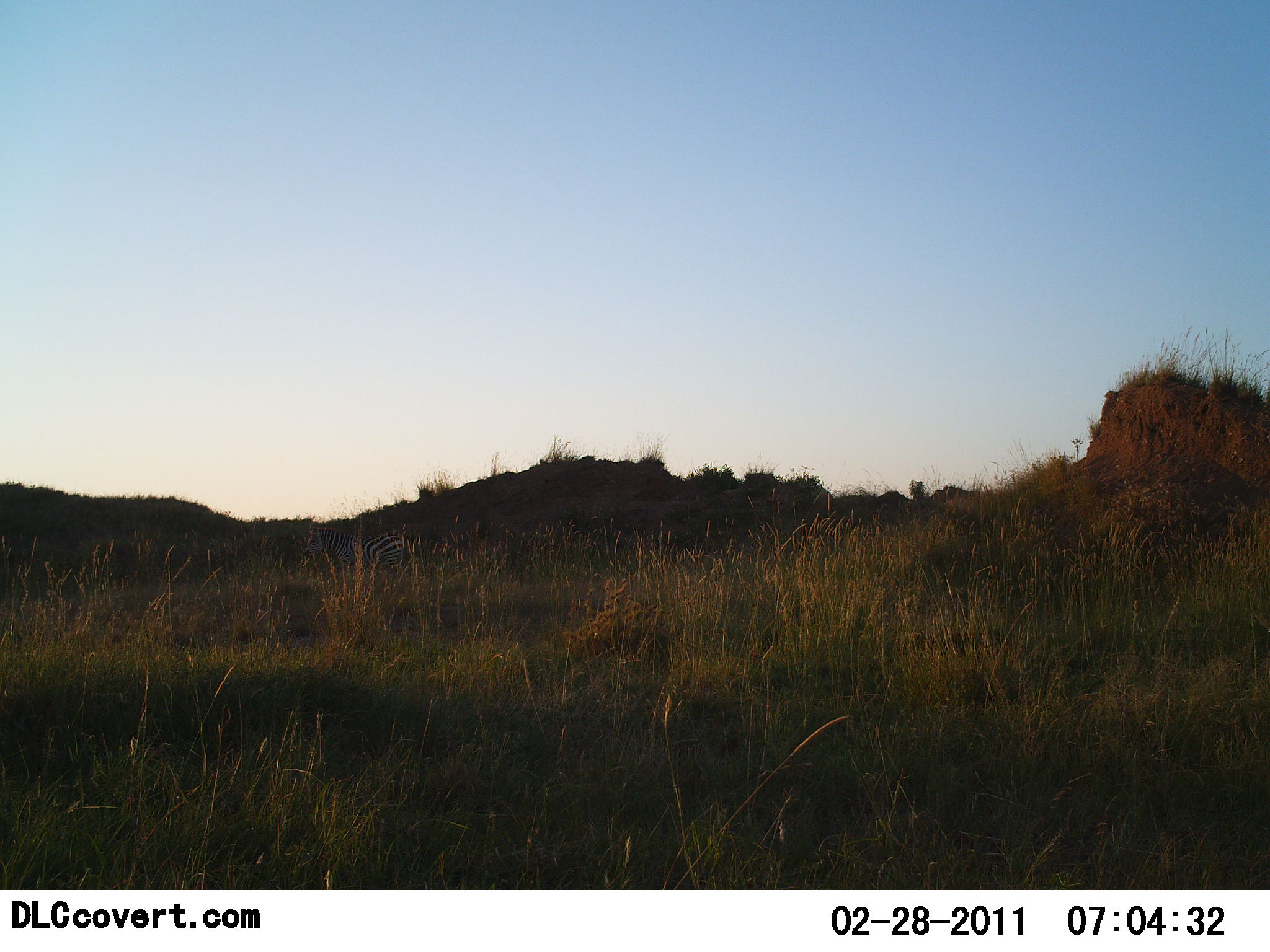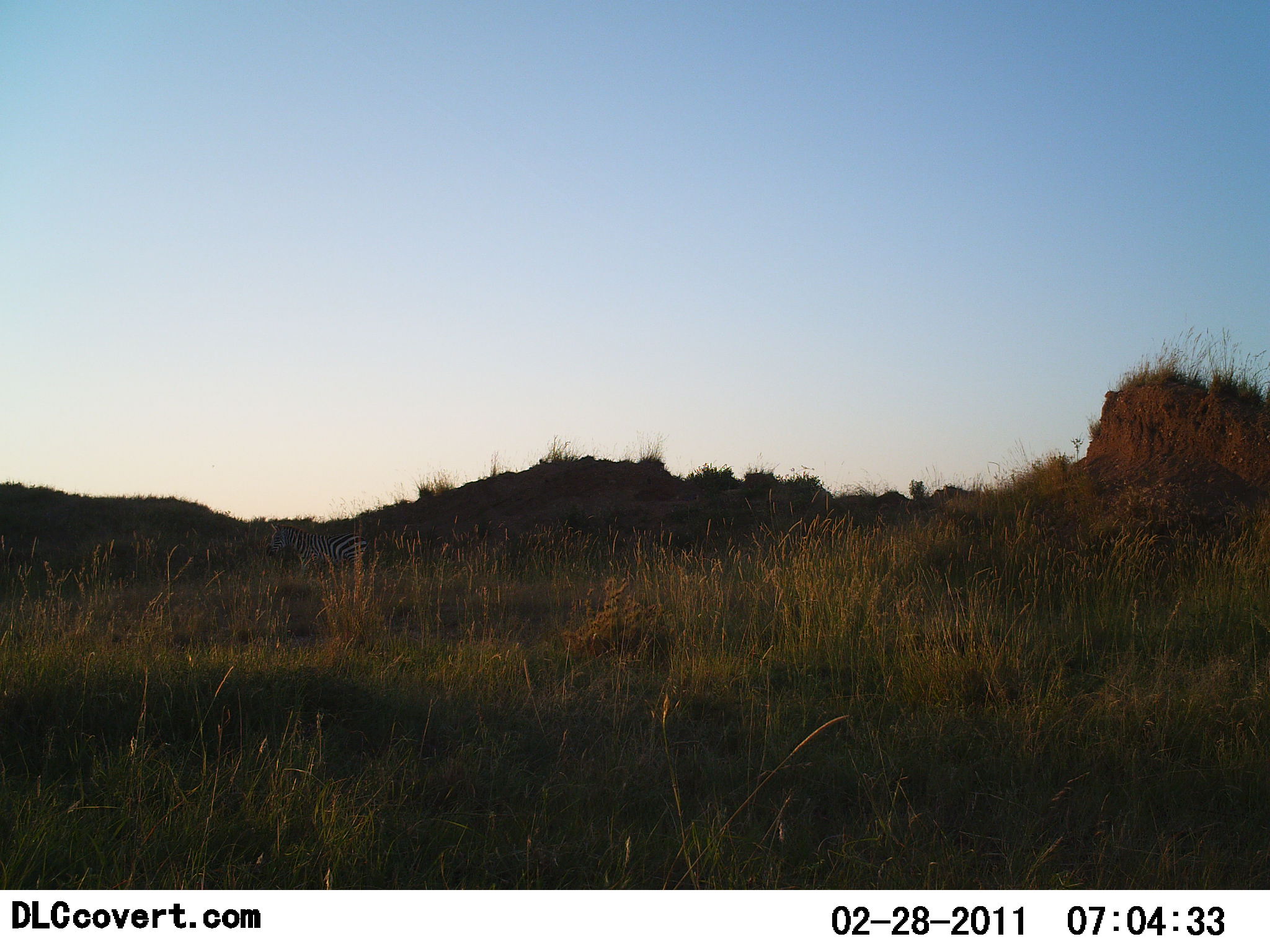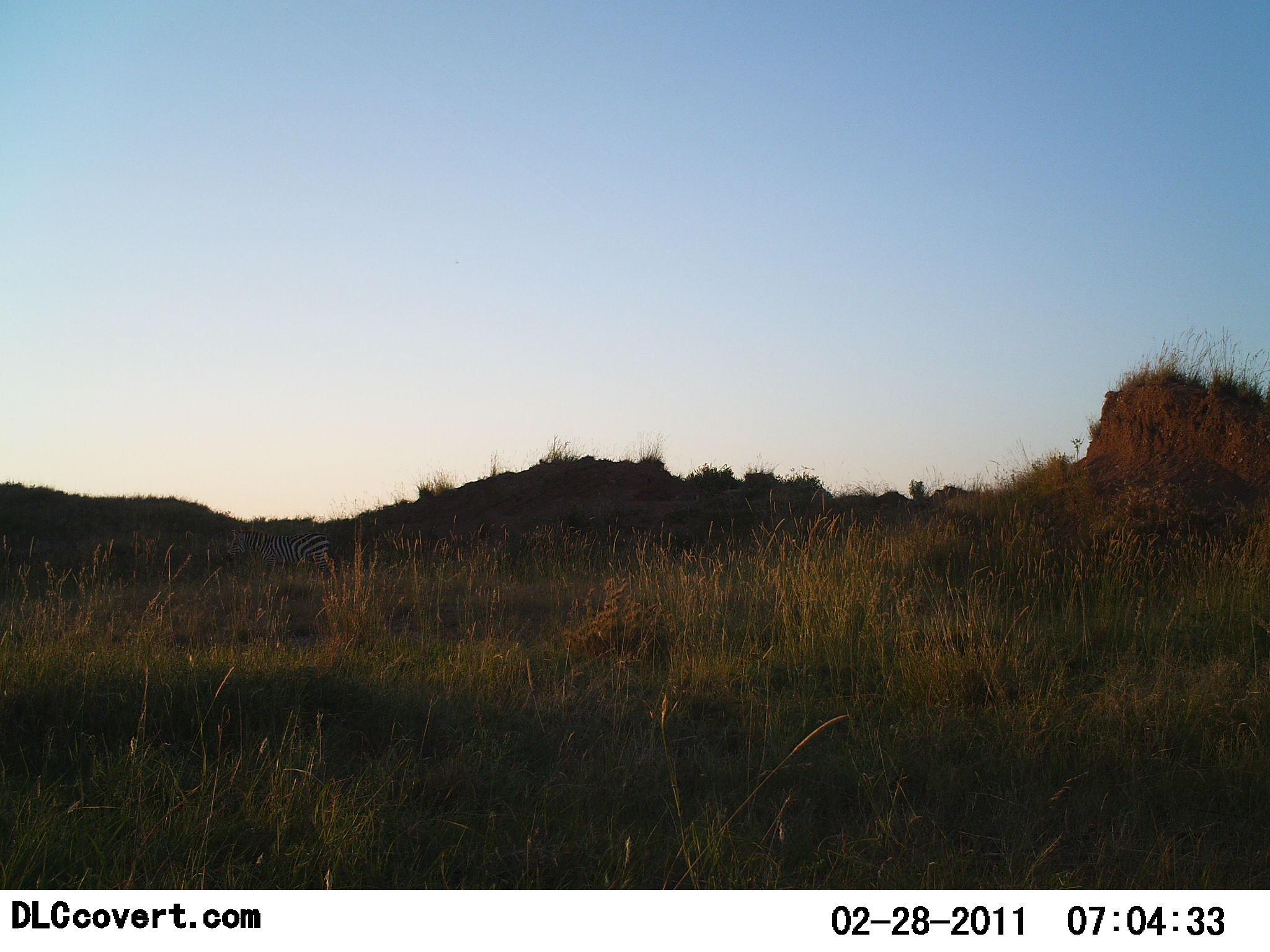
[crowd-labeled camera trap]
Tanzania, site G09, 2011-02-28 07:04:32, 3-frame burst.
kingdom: Animalia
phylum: Chordata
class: Mammalia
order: Perissodactyla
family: Equidae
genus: Equus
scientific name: Equus quagga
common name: plains zebra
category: zebra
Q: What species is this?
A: Zebra (plains zebra) (Equus quagga).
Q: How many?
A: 1.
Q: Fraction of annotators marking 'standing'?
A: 0%.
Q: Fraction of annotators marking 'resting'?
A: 0%.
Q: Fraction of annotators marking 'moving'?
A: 100%.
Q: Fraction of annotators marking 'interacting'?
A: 0%.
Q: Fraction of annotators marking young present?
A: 0%.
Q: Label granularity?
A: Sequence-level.